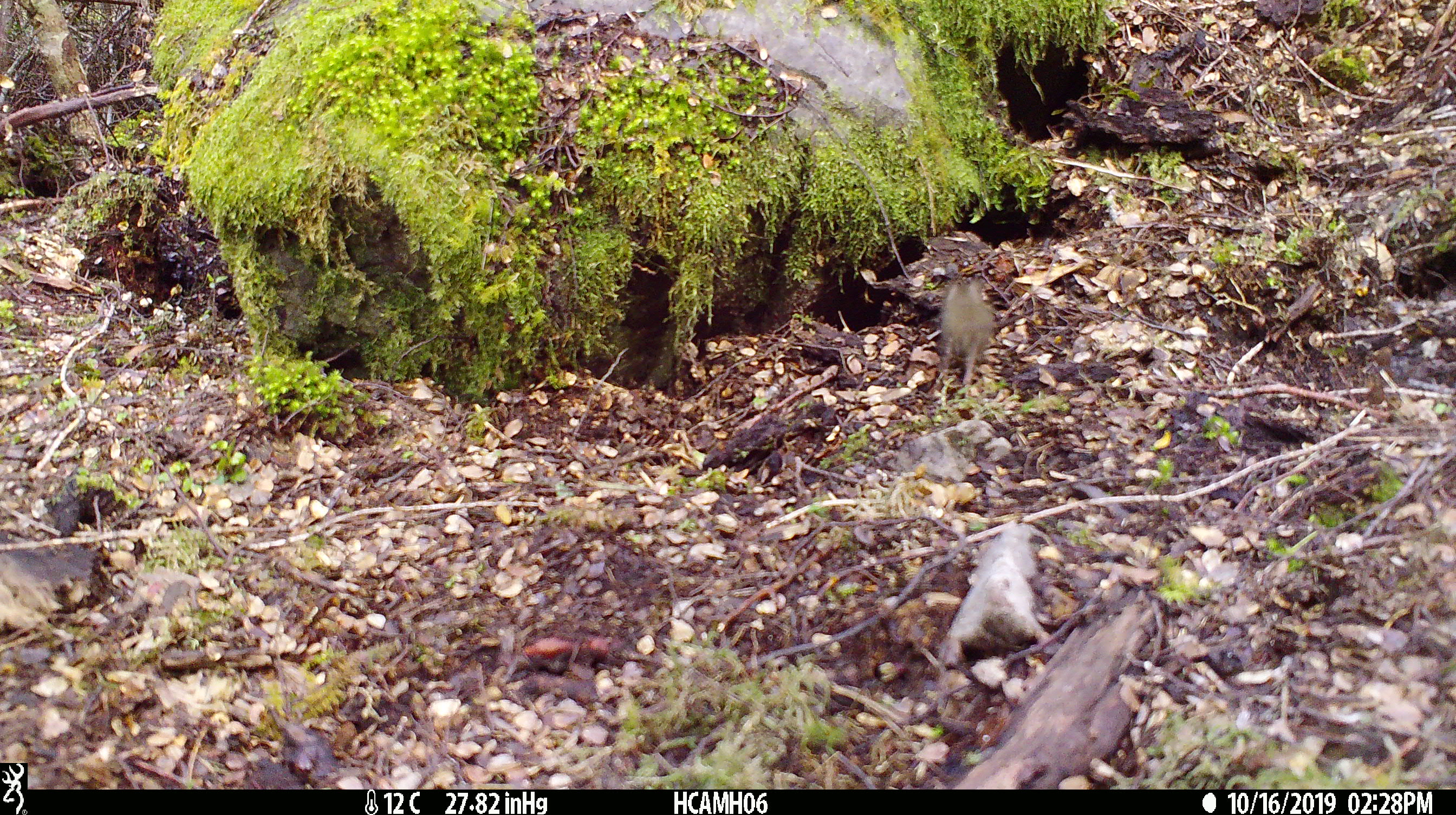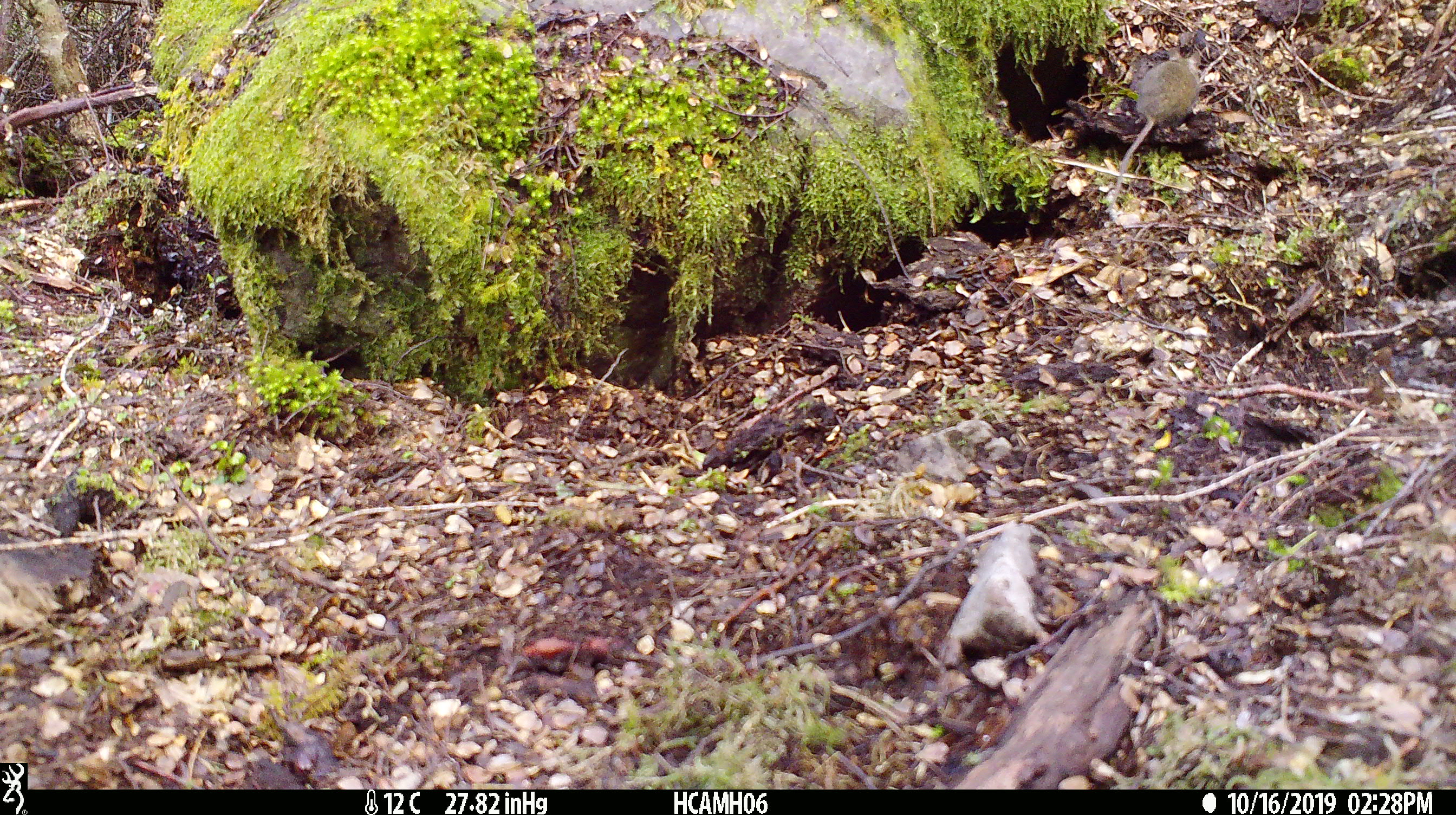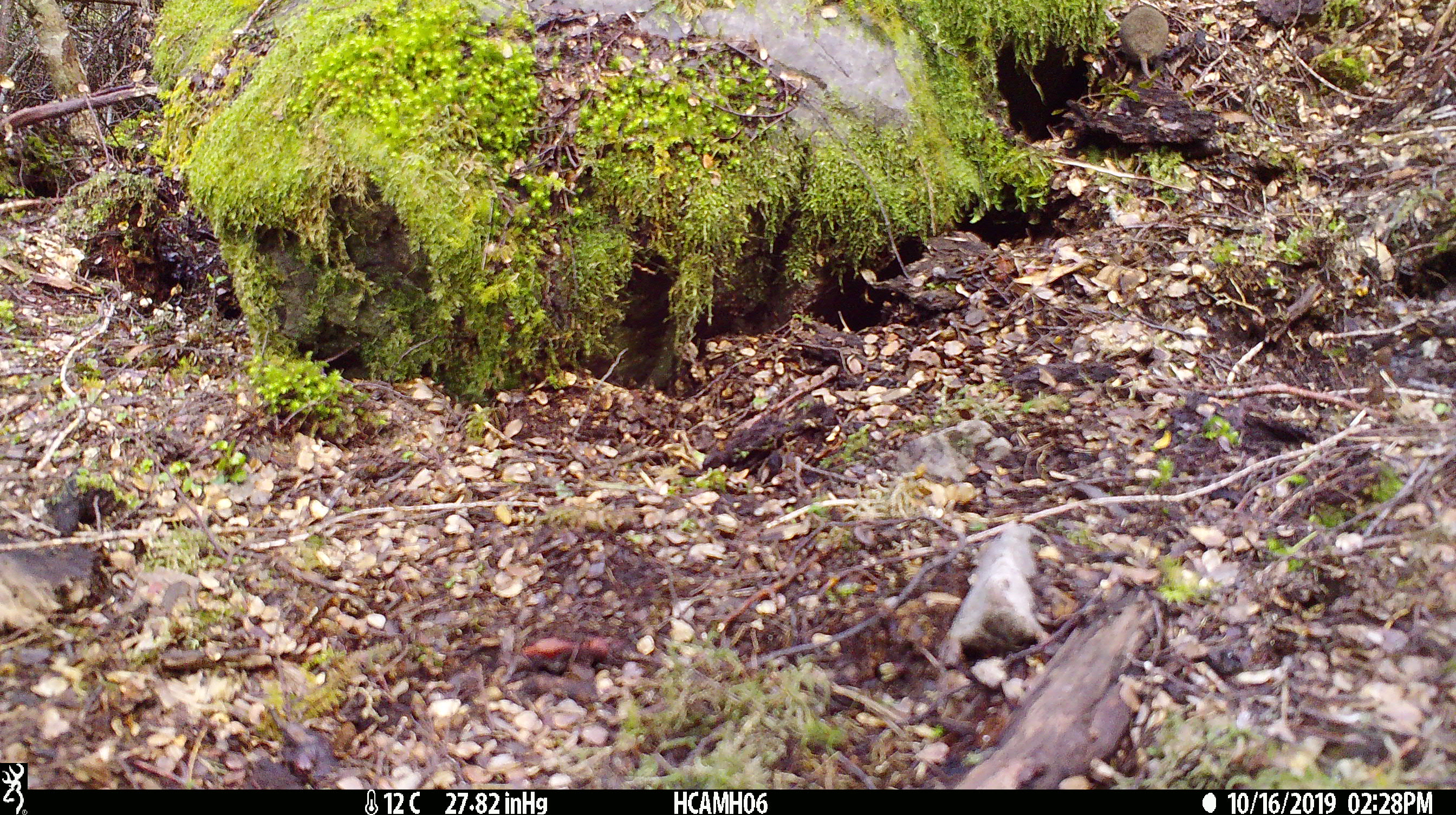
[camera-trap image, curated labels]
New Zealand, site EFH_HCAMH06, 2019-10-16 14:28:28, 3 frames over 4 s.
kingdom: Animalia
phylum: Chordata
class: Mammalia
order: Rodentia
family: Muridae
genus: Mus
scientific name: Mus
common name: mouse